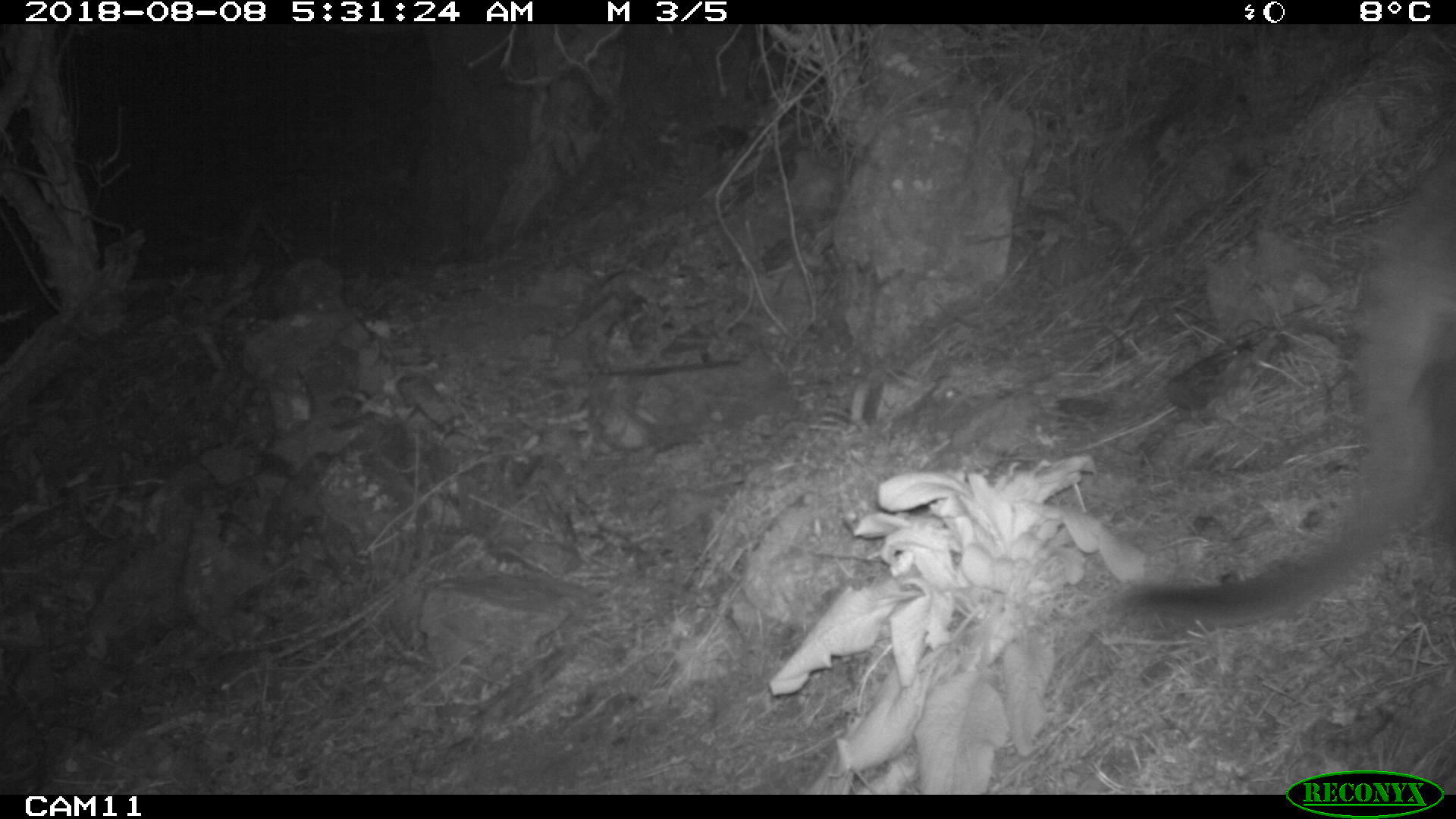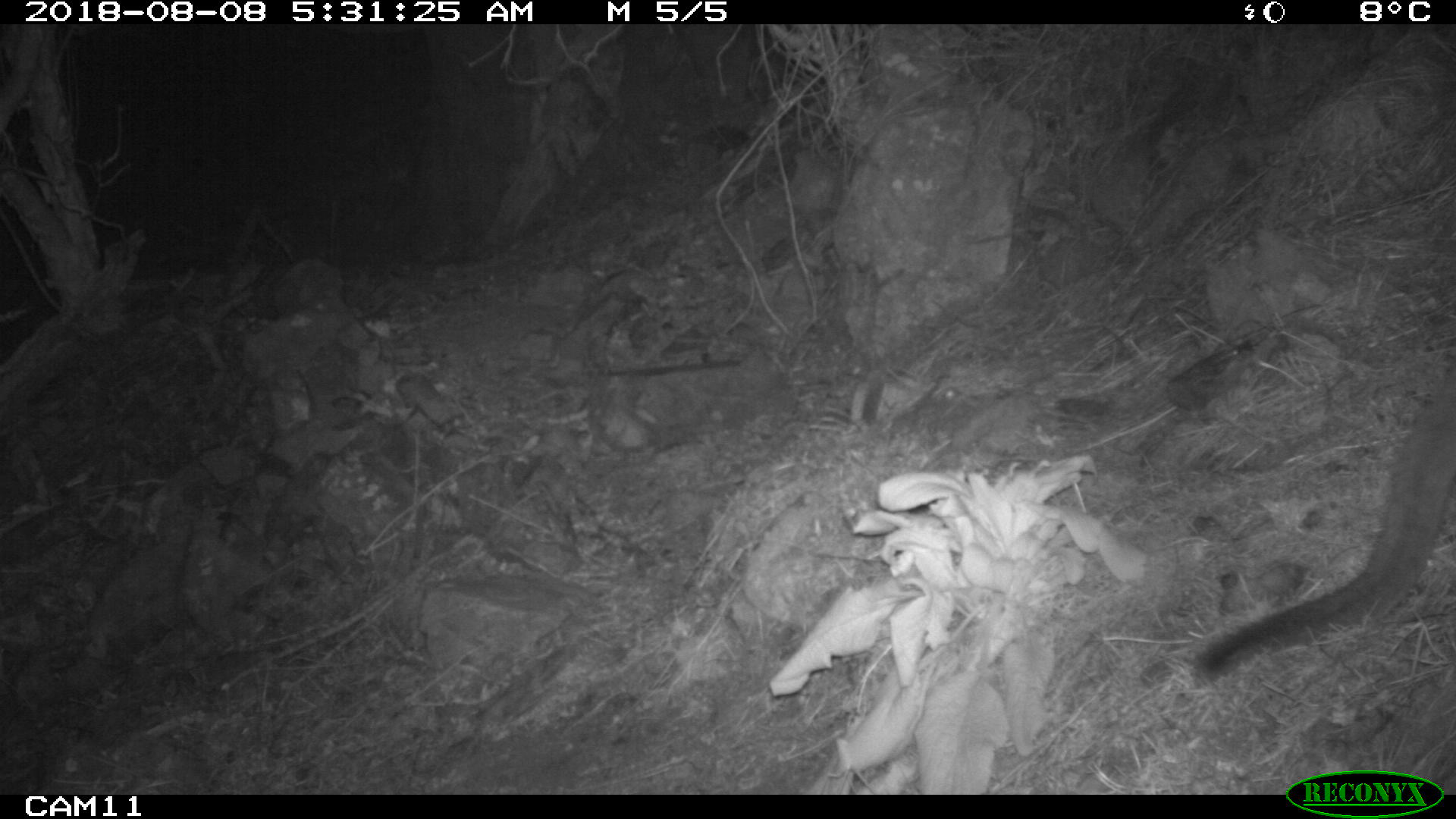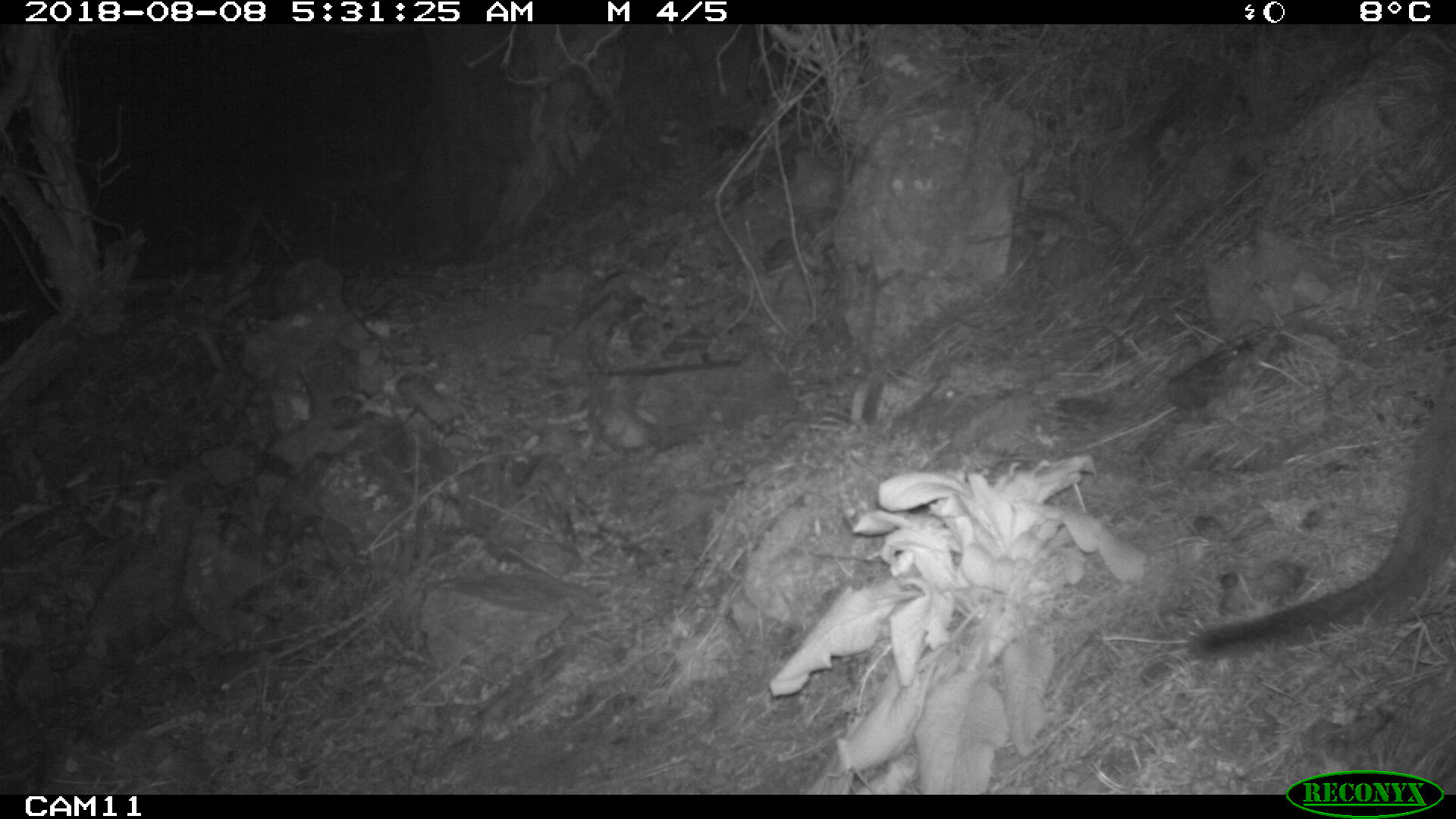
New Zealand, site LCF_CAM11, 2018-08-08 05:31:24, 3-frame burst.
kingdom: Animalia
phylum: Chordata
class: Mammalia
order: Diprotodontia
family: Macropodidae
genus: Notamacropus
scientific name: Notamacropus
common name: wallaby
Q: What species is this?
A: Wallaby (Notamacropus).